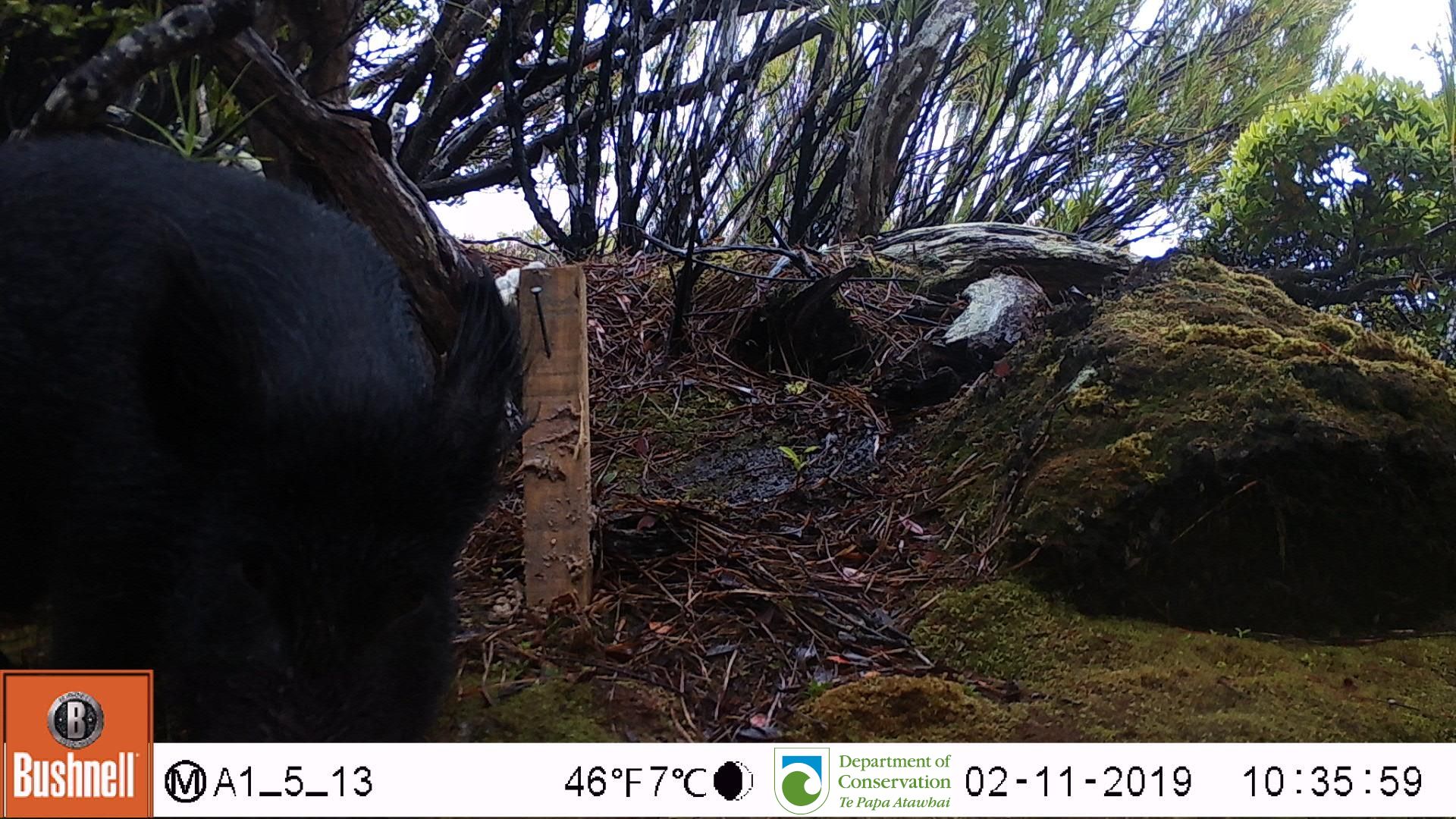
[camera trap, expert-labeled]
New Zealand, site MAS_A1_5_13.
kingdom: Animalia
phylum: Chordata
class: Mammalia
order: Artiodactyla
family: Suidae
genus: Sus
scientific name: Sus scrofa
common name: pig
Pig (Sus scrofa).